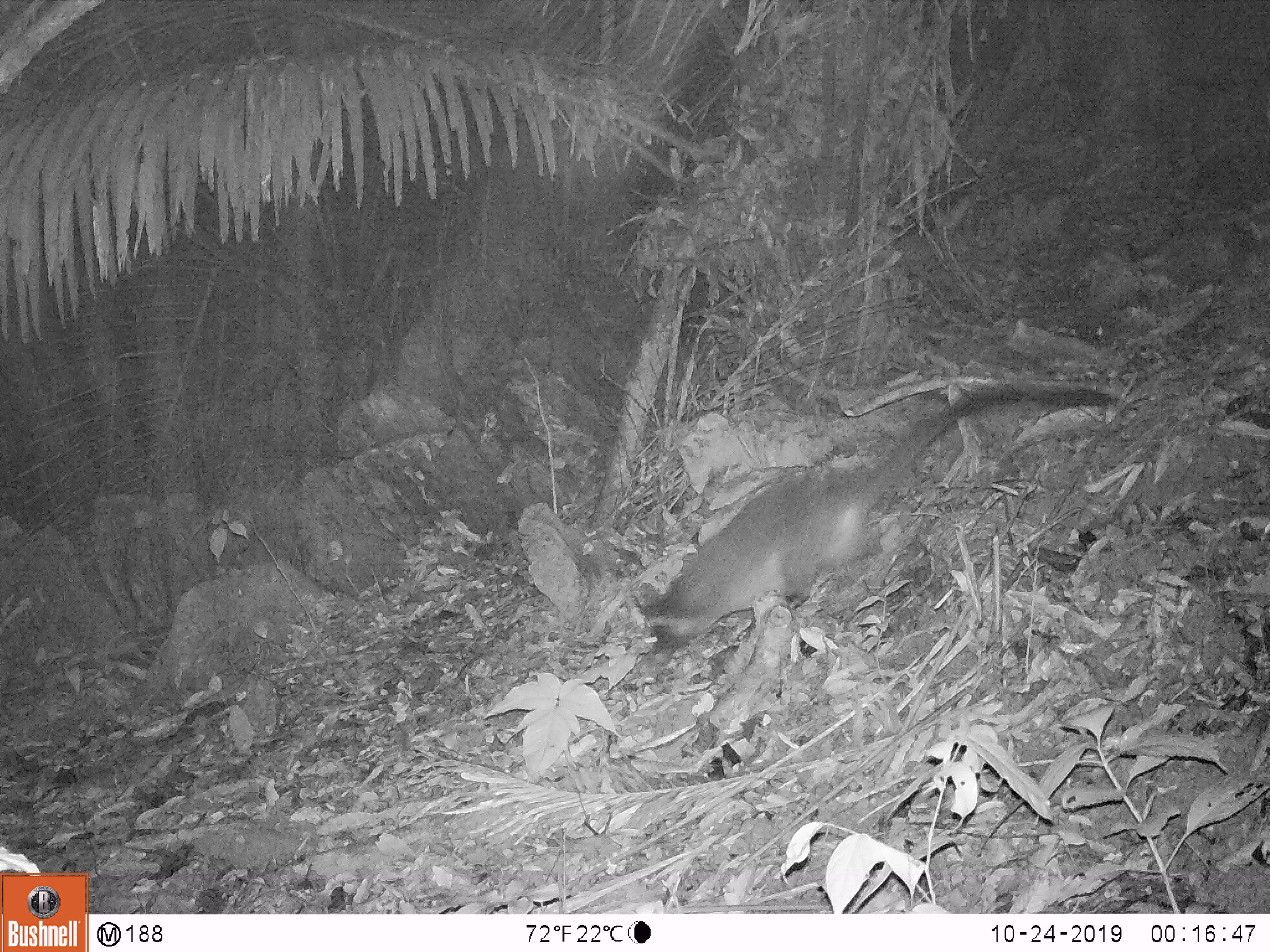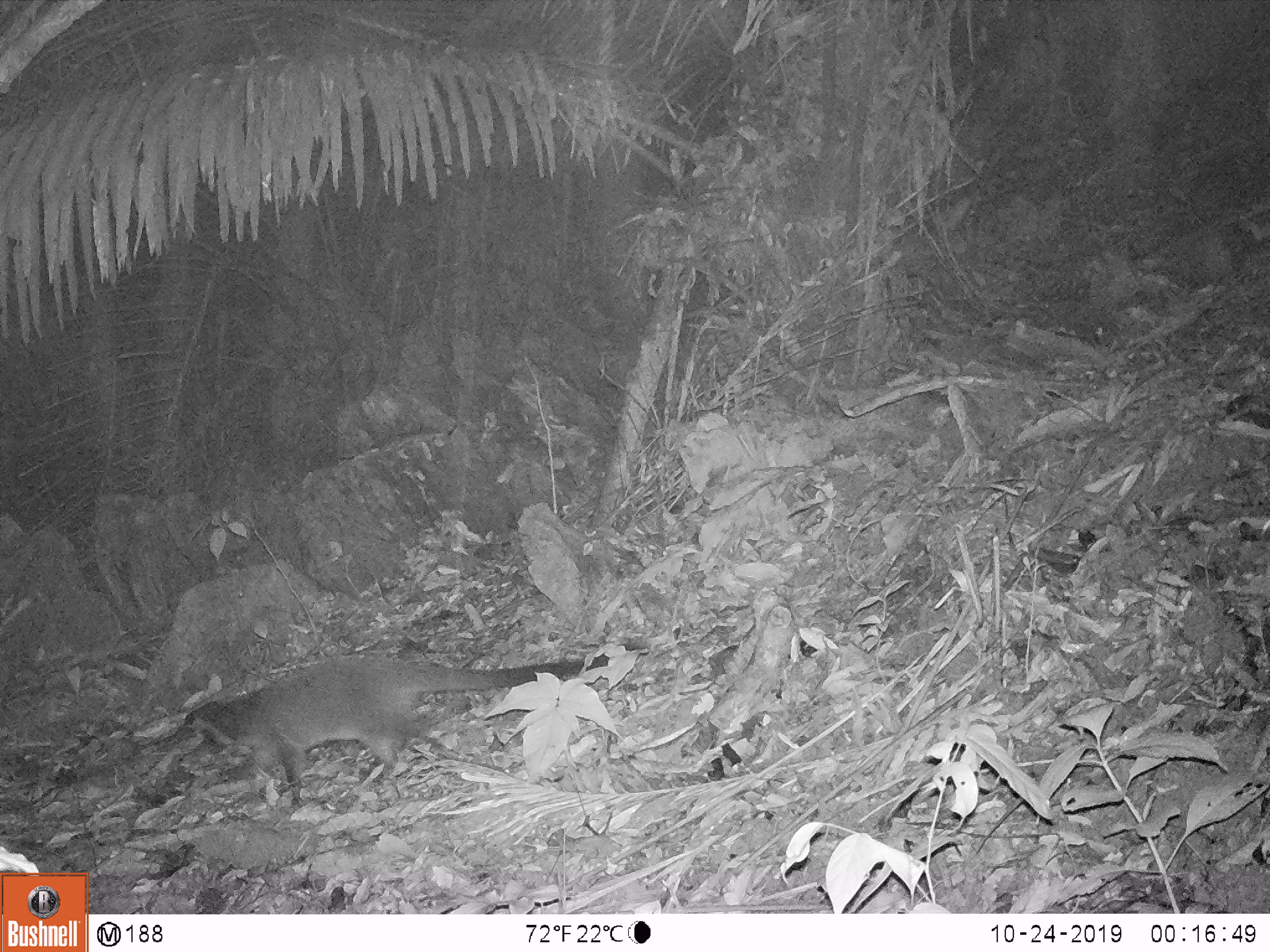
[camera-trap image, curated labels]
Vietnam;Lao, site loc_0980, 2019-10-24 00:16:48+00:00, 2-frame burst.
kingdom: Animalia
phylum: Chordata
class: Mammalia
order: Carnivora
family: Viverridae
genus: Paguma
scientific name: Paguma larvata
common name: masked palm civet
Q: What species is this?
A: Masked palm civet (Paguma larvata).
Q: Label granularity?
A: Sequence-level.